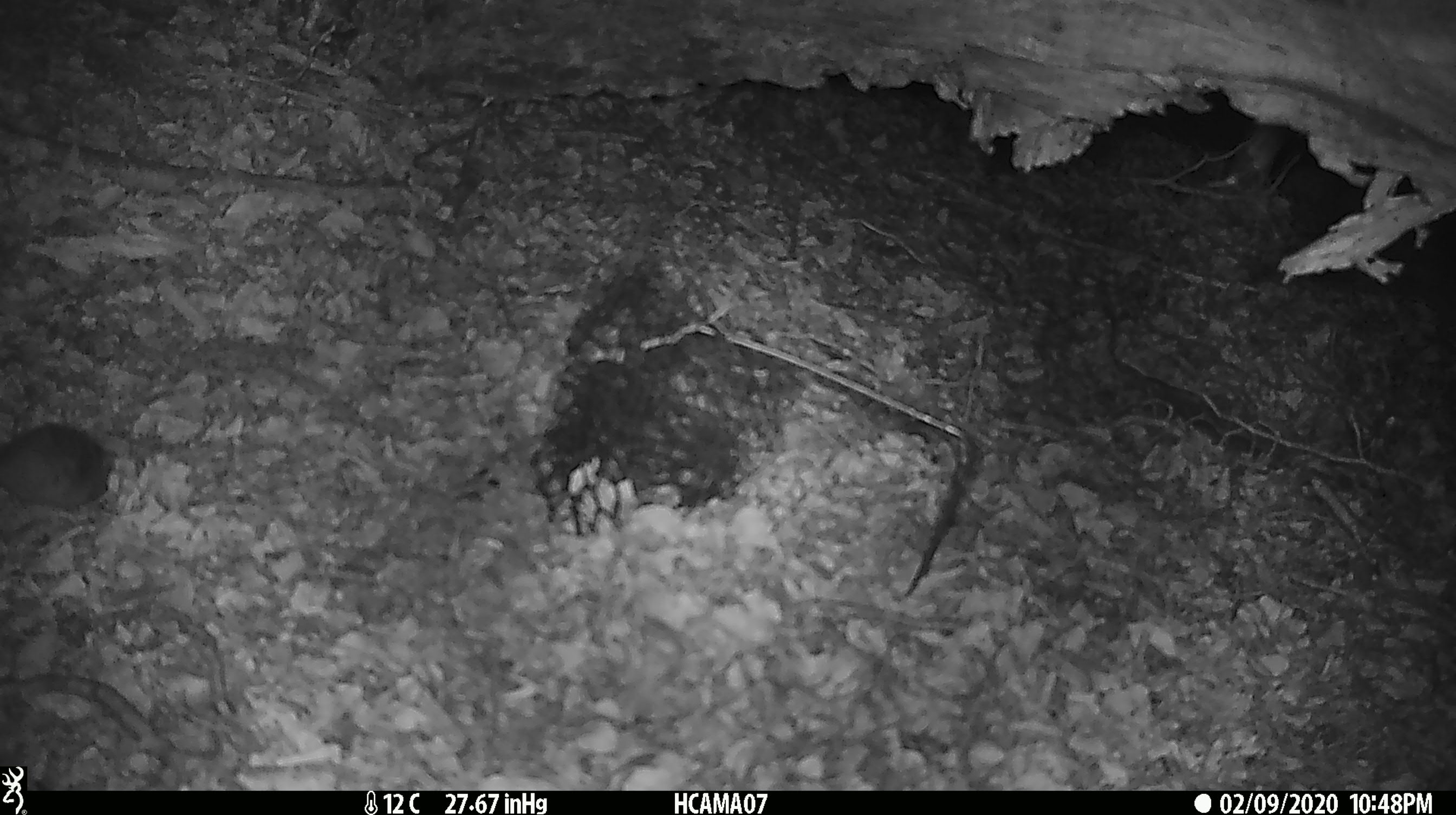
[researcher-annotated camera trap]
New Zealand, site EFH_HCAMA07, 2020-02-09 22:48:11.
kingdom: Animalia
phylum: Chordata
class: Mammalia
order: Rodentia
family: Muridae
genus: Mus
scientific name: Mus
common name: mouse